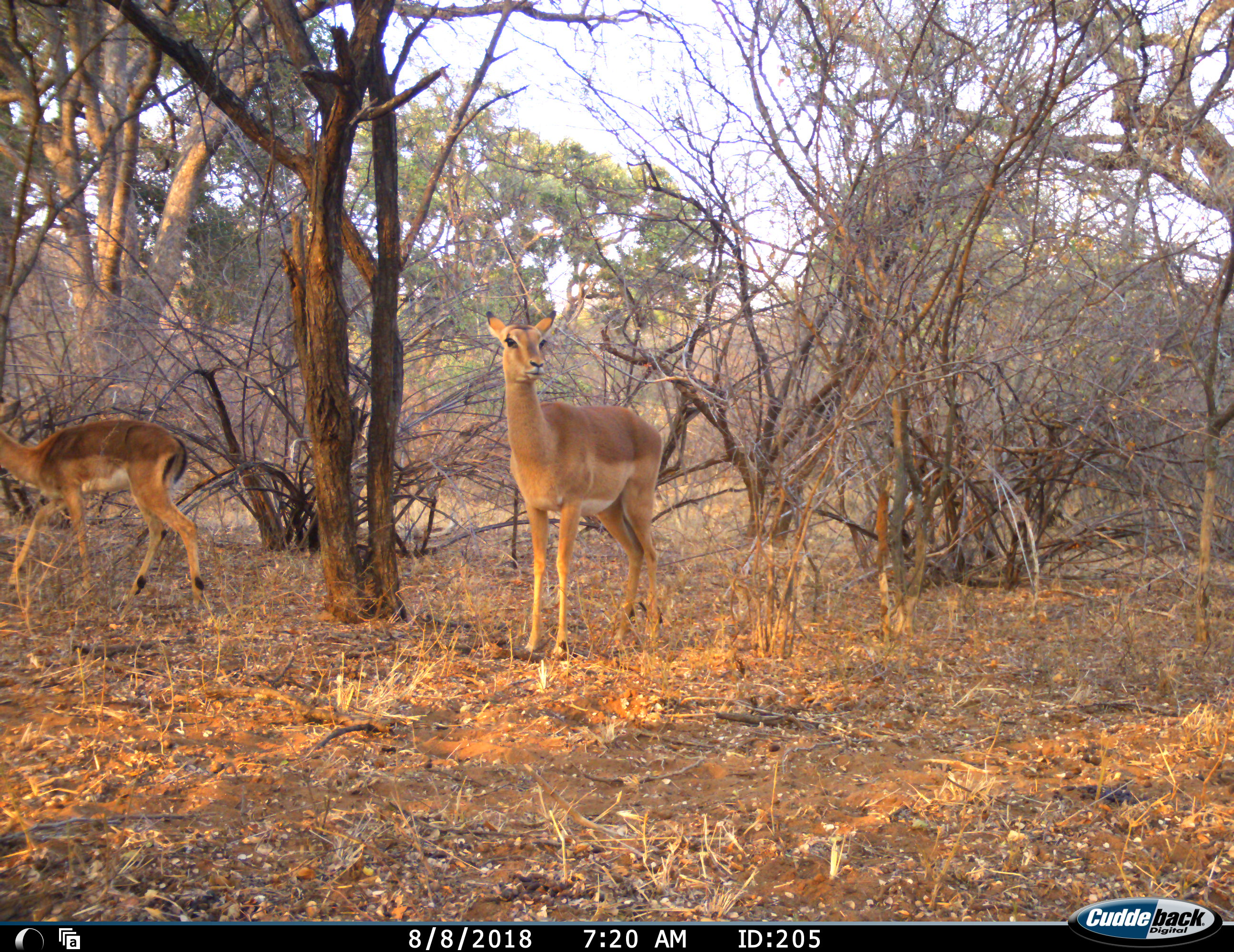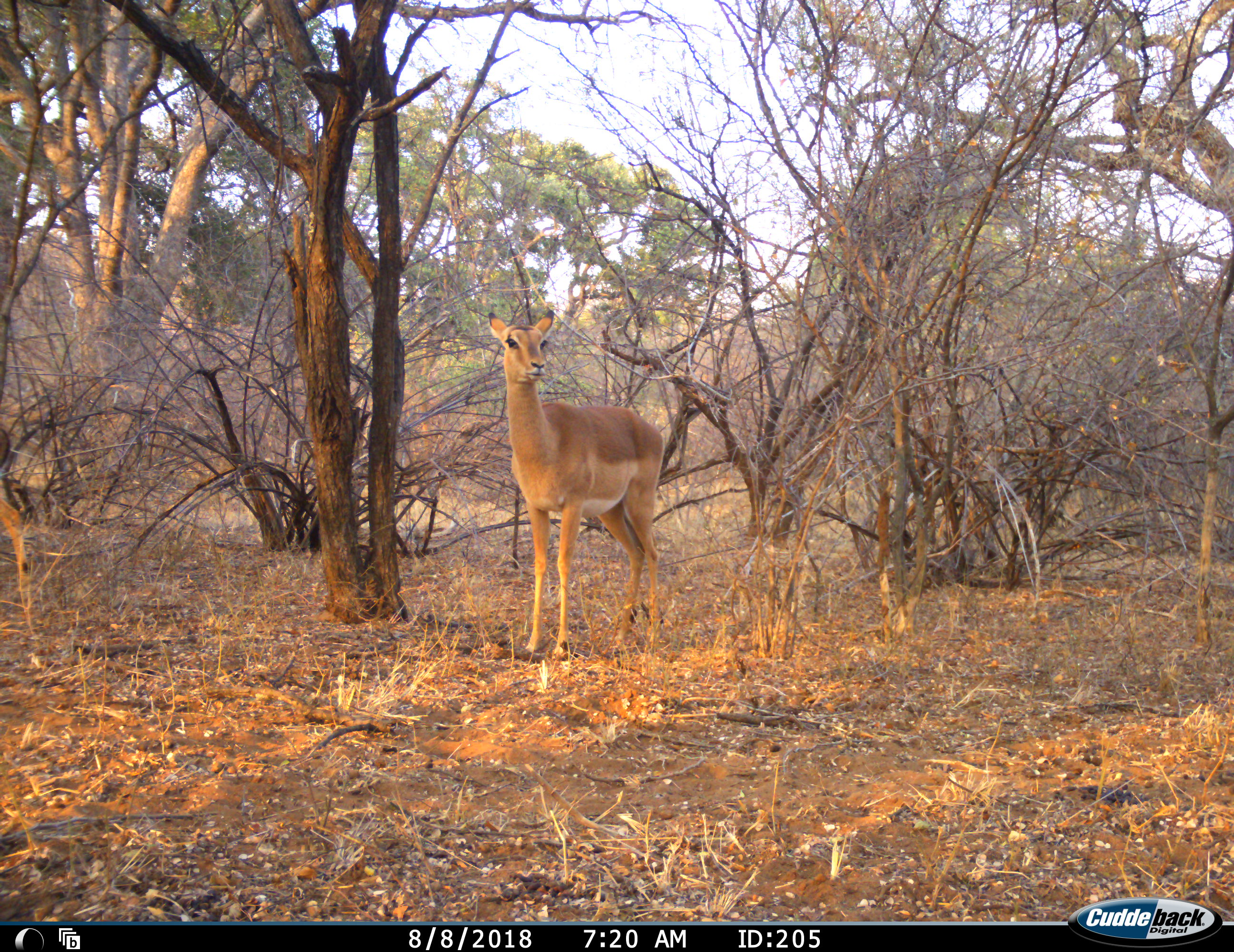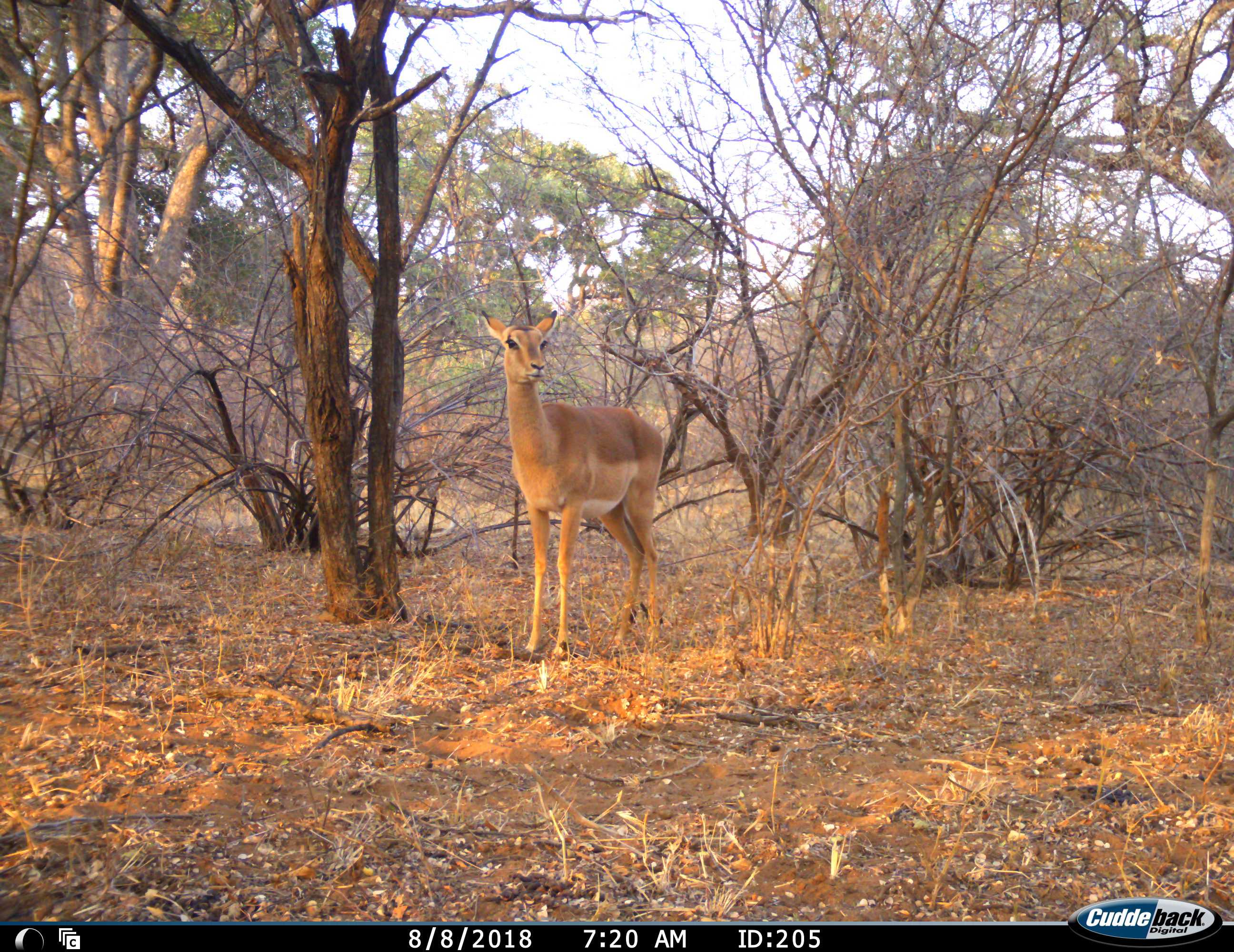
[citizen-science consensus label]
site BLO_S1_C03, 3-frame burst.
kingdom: Animalia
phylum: Chordata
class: Mammalia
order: Artiodactyla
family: Bovidae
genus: Aepyceros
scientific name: Aepyceros melampus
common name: impala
Impala (Aepyceros melampus), count 2. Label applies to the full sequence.